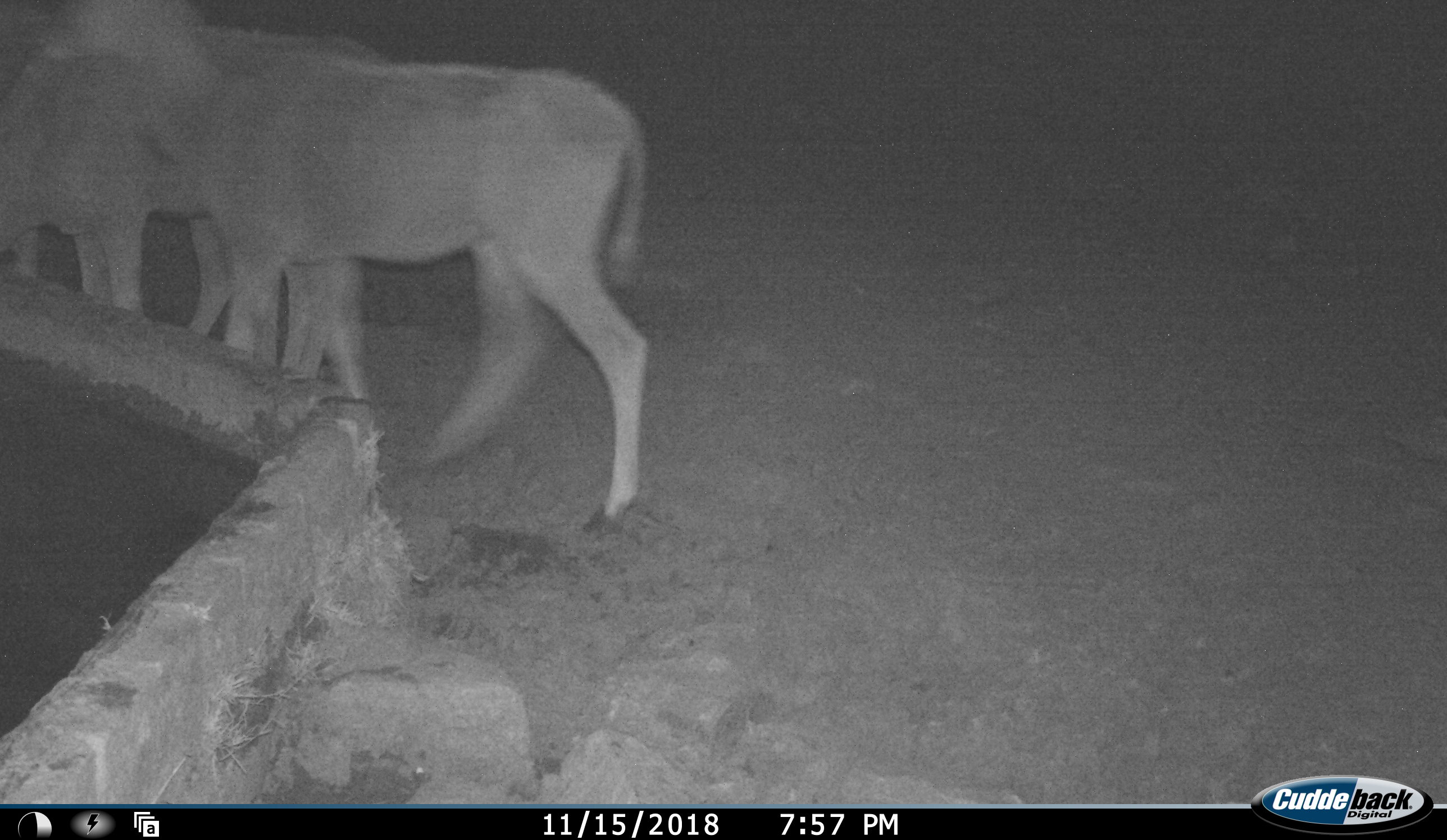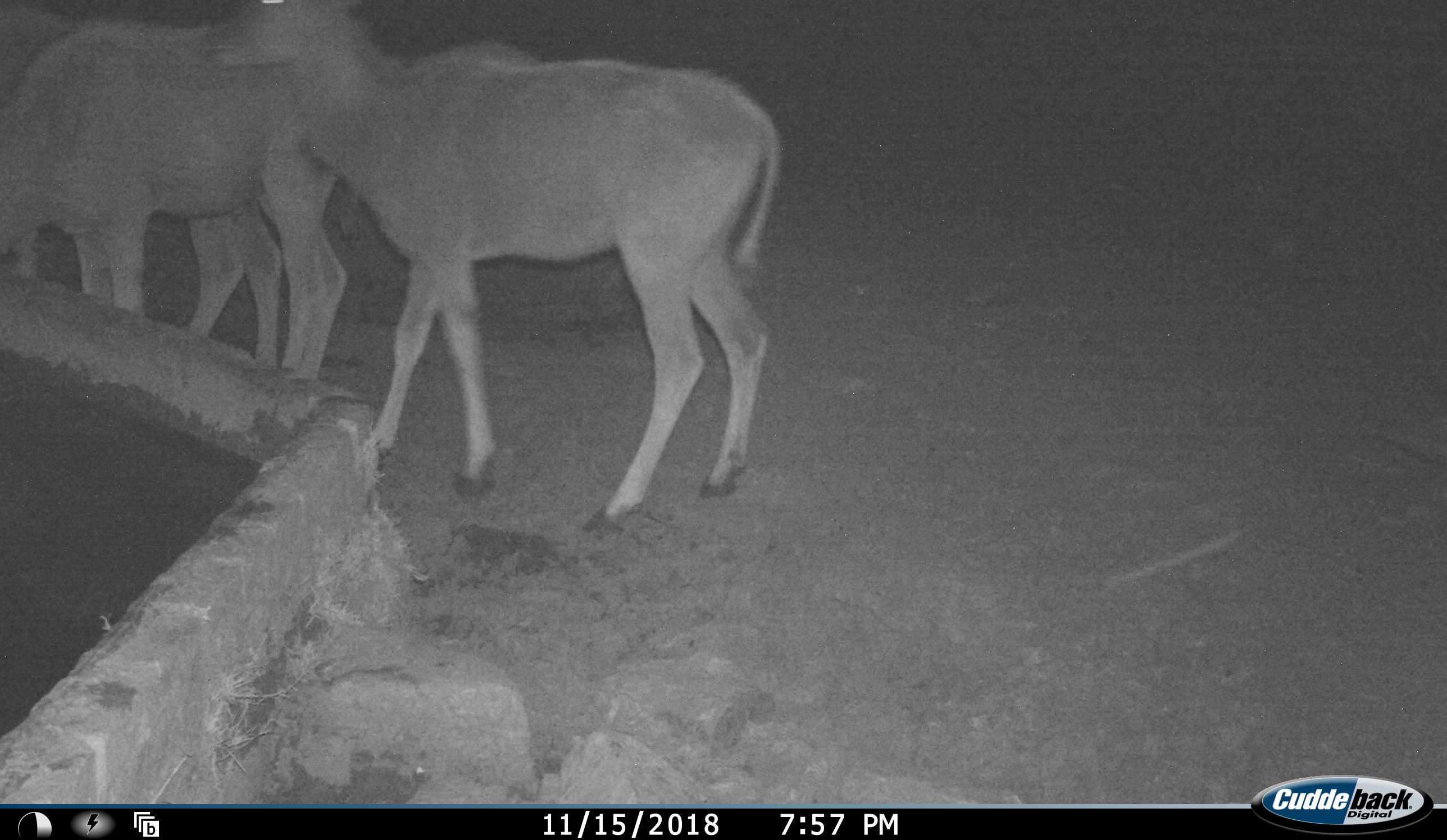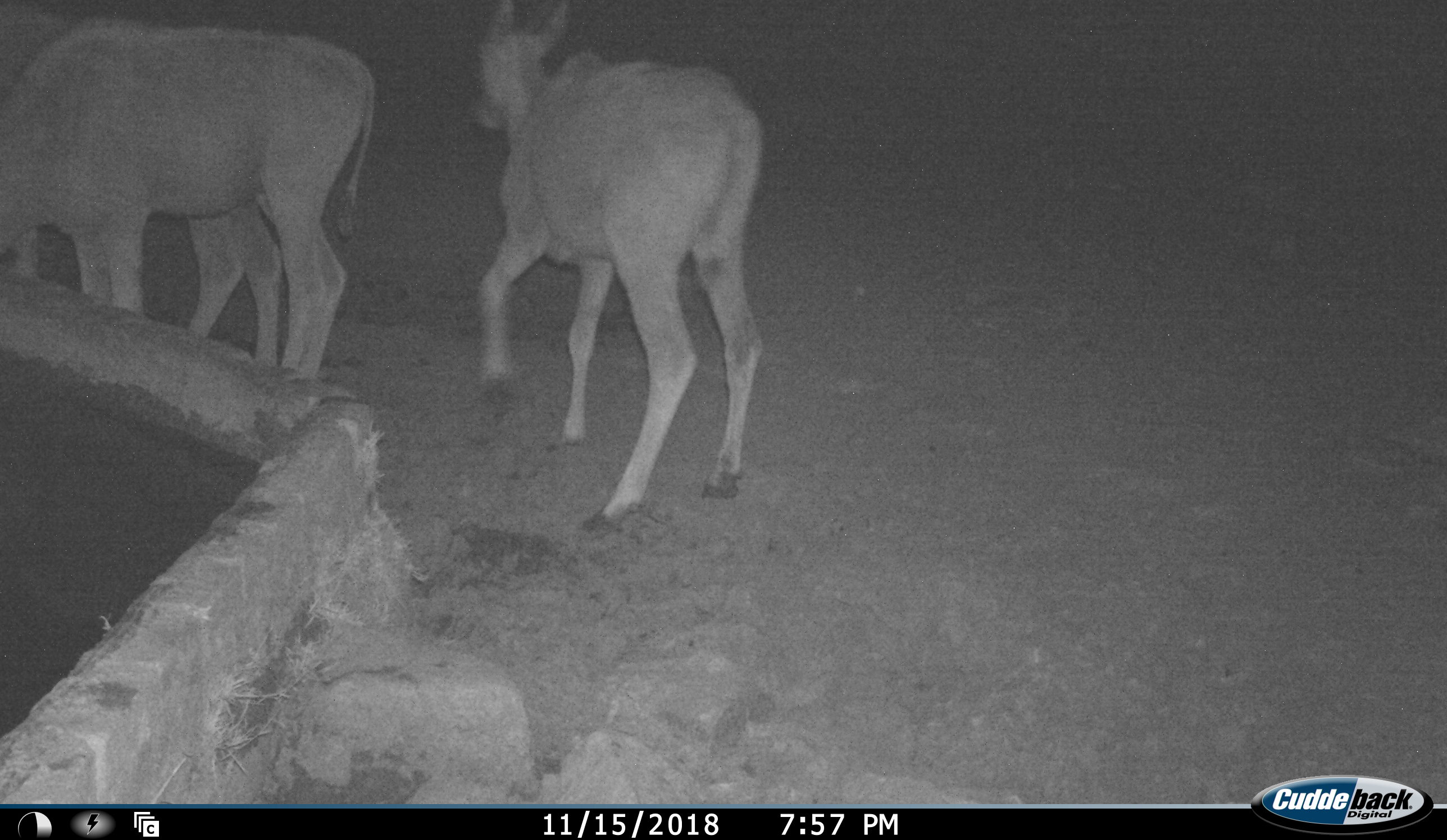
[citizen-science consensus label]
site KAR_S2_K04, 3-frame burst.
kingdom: Animalia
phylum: Chordata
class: Mammalia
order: Artiodactyla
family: Bovidae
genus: Tragelaphus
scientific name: Tragelaphus oryx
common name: eland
Eland (Tragelaphus oryx), count 3. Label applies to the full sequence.